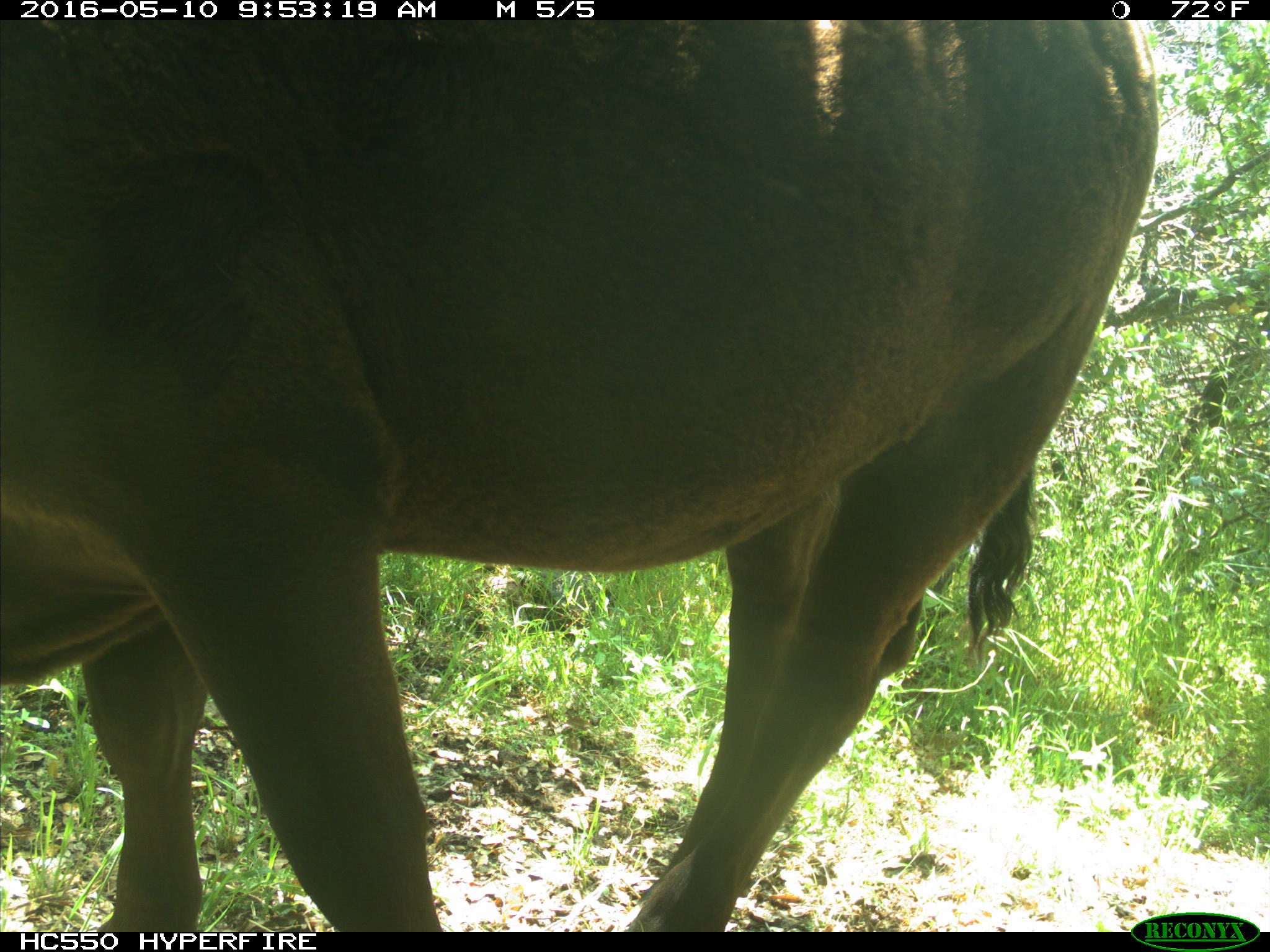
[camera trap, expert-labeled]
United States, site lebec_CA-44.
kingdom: Animalia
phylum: Chordata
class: Mammalia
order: Artiodactyla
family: Bovidae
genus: Bos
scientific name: Bos taurus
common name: domestic cow